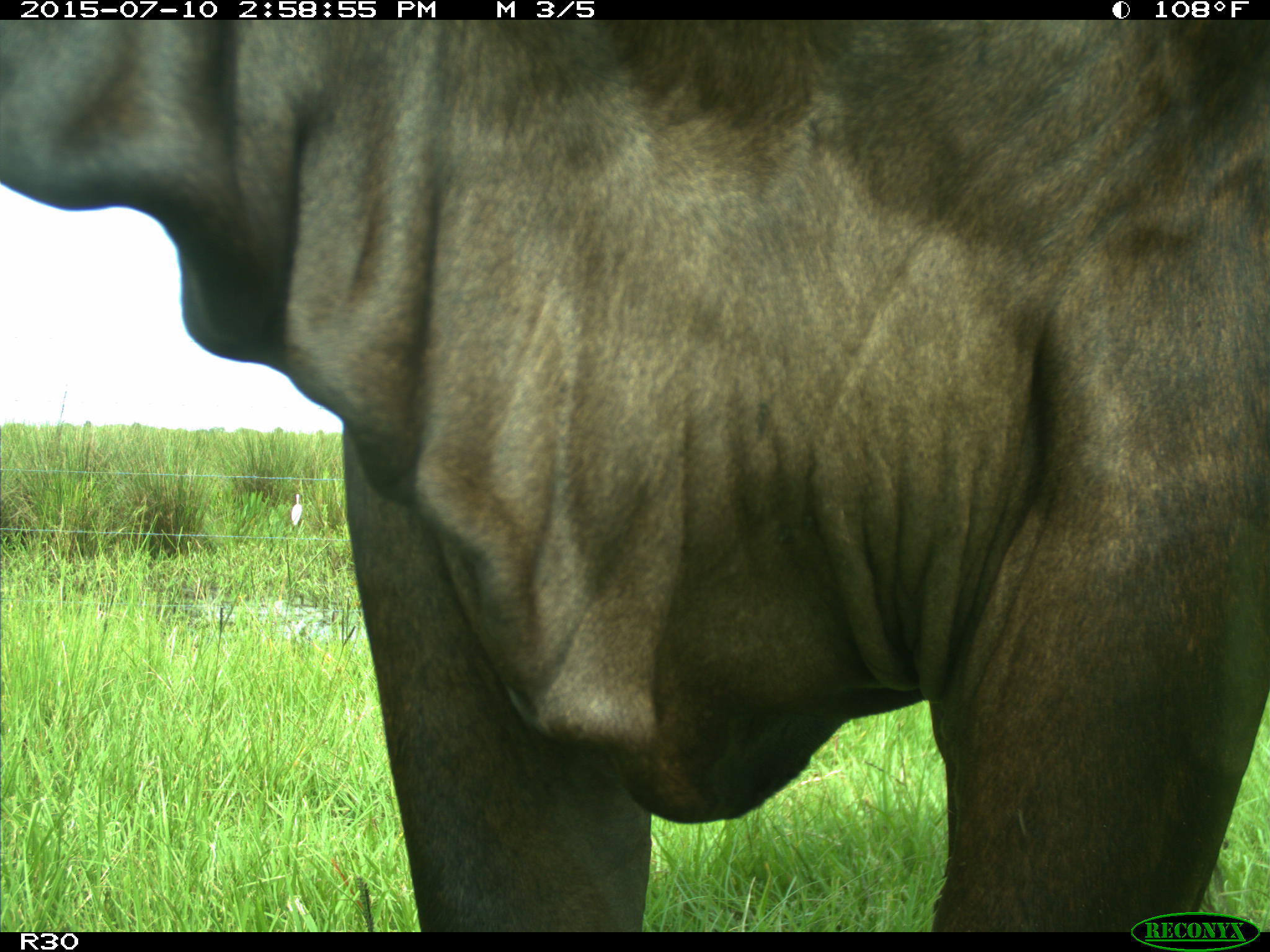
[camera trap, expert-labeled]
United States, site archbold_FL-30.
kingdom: Animalia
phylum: Chordata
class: Mammalia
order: Artiodactyla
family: Bovidae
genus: Bos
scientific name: Bos taurus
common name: domestic cow